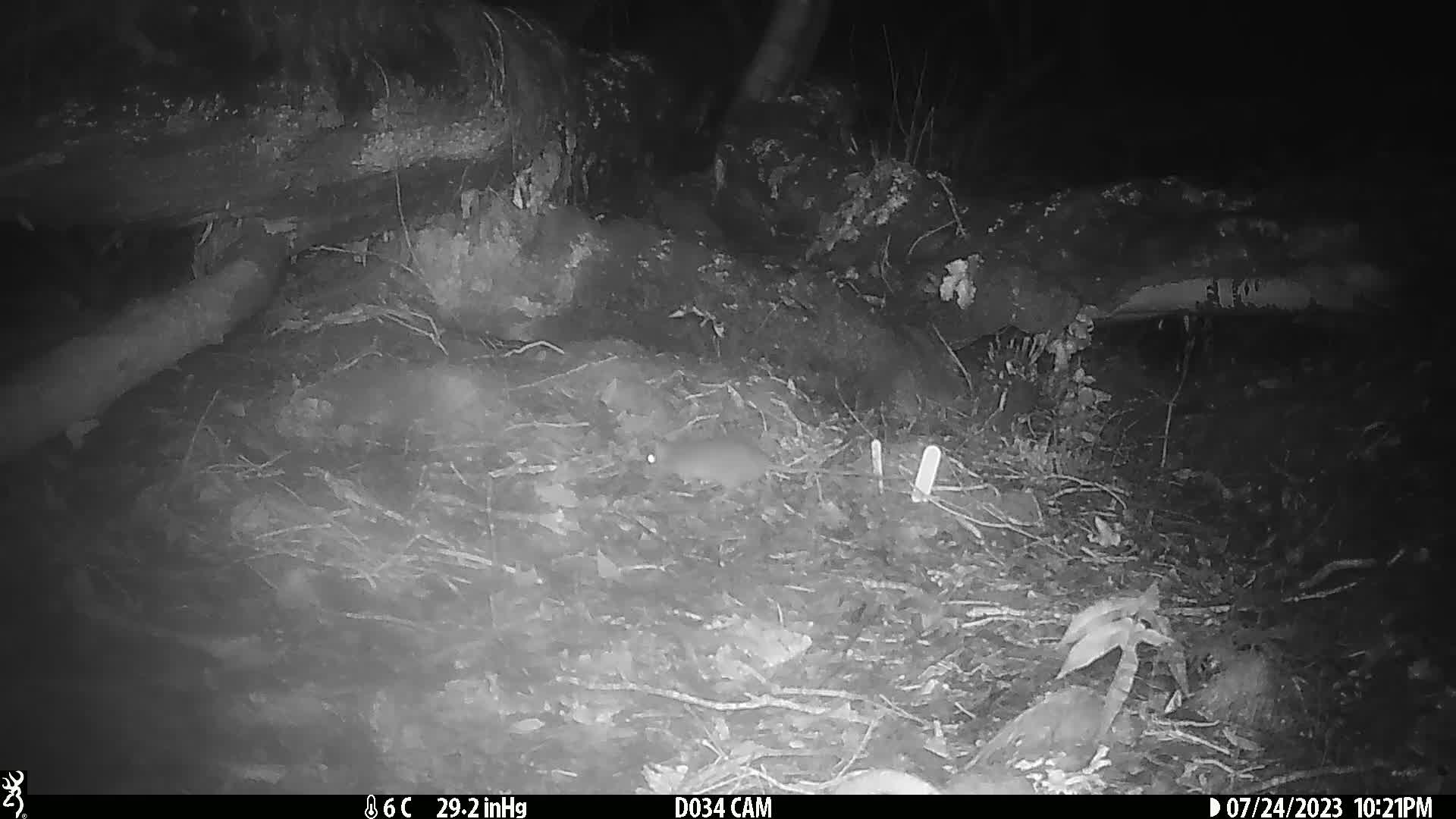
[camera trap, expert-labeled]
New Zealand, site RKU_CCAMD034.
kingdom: Animalia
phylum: Chordata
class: Mammalia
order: Rodentia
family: Muridae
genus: Rattus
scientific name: Rattus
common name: rat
Rat (Rattus).